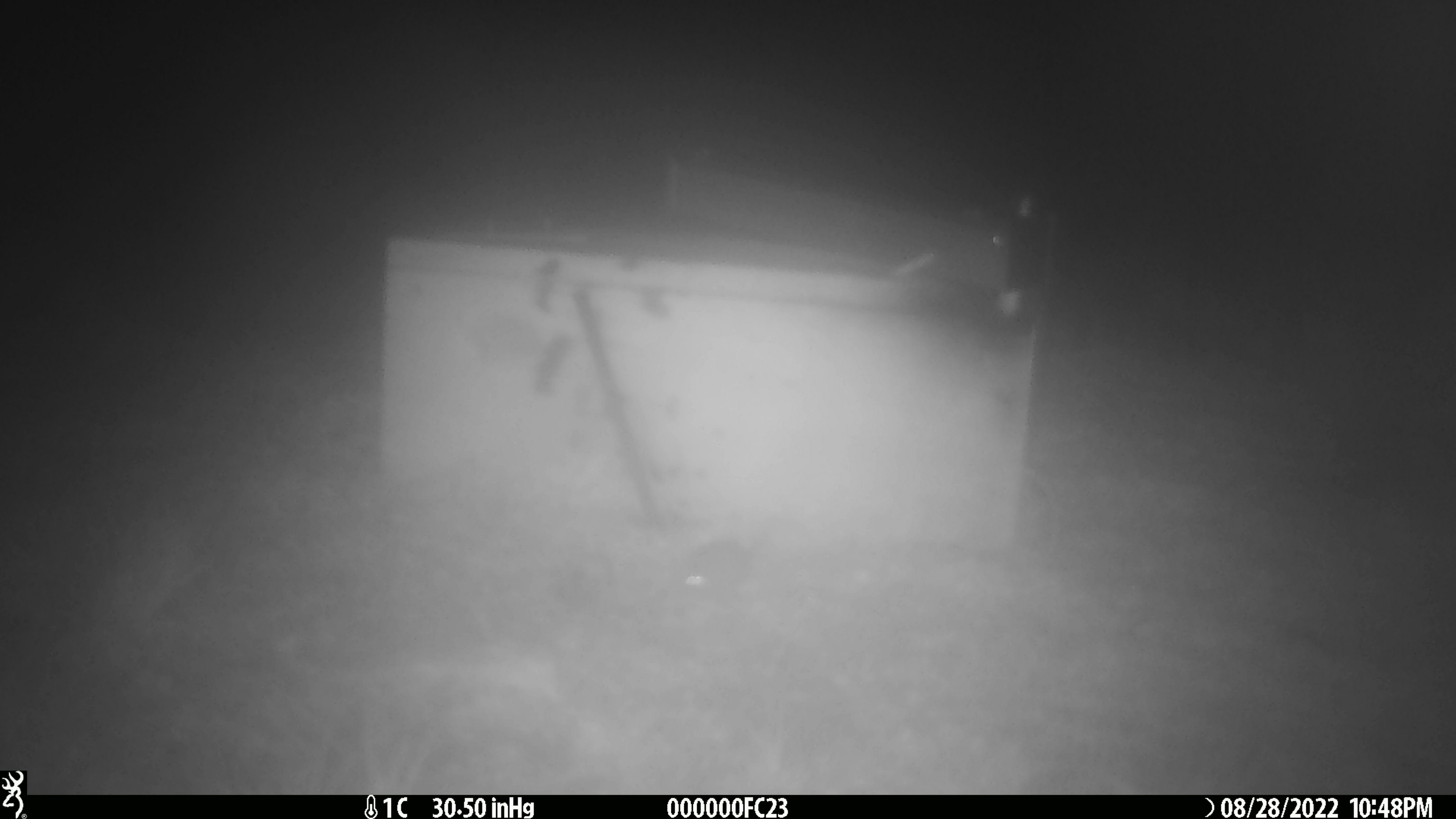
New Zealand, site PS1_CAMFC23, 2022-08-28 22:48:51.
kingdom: Animalia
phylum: Chordata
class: Mammalia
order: Rodentia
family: Muridae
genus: Mus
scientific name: Mus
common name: mouse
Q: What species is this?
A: Mouse (Mus).